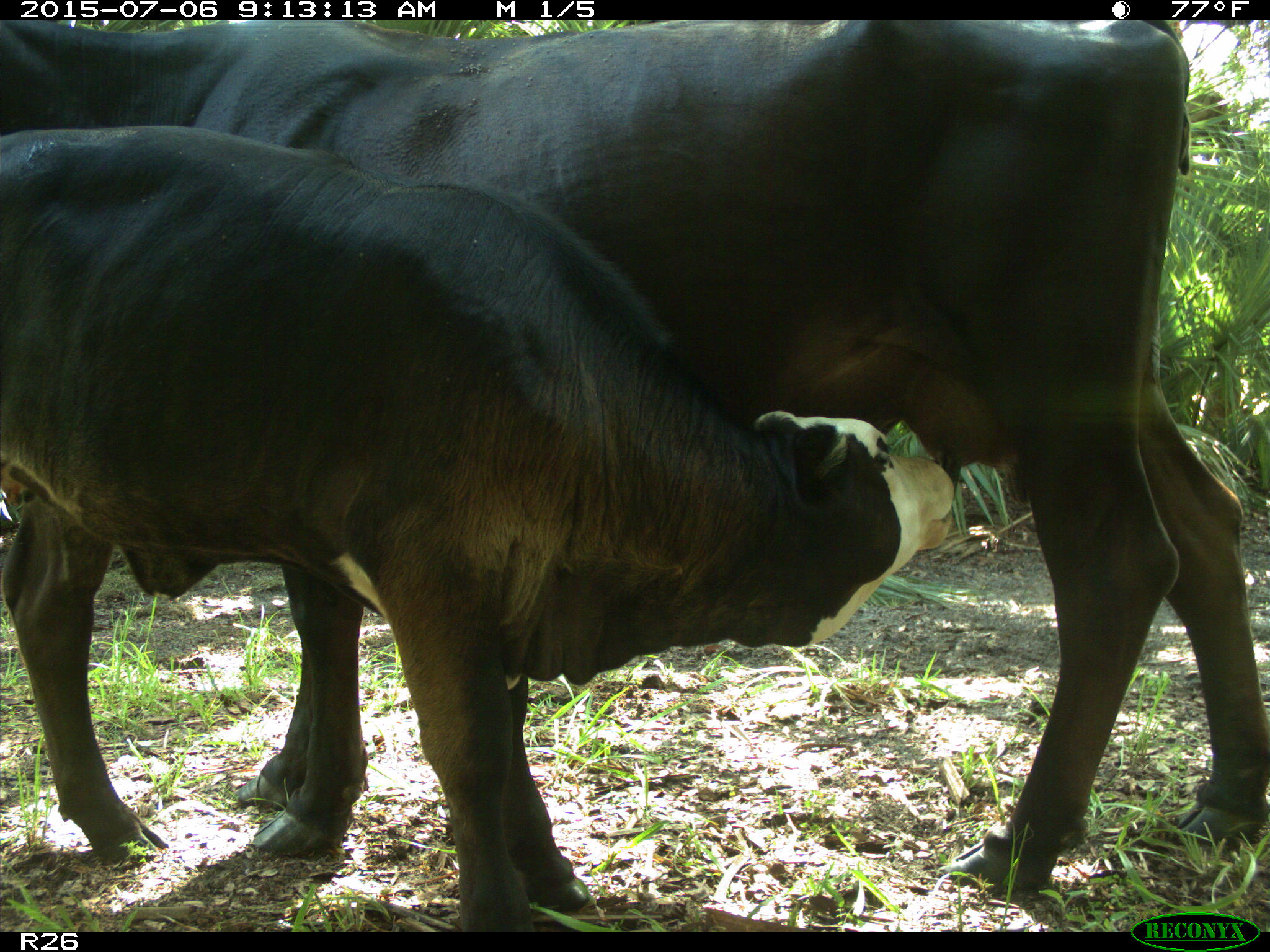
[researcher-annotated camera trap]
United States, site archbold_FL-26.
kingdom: Animalia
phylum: Chordata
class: Mammalia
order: Artiodactyla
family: Bovidae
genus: Bos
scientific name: Bos taurus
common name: domestic cow